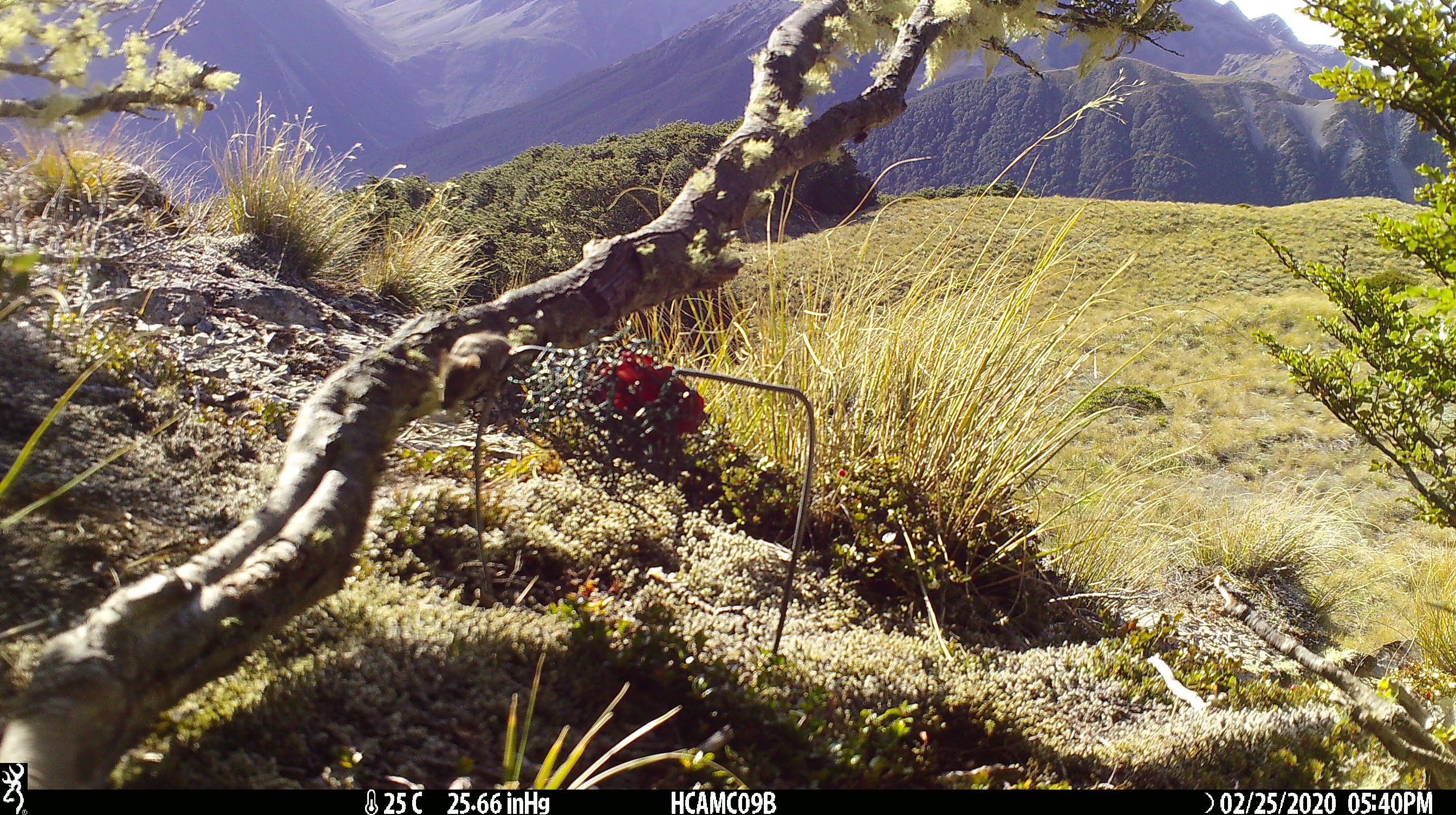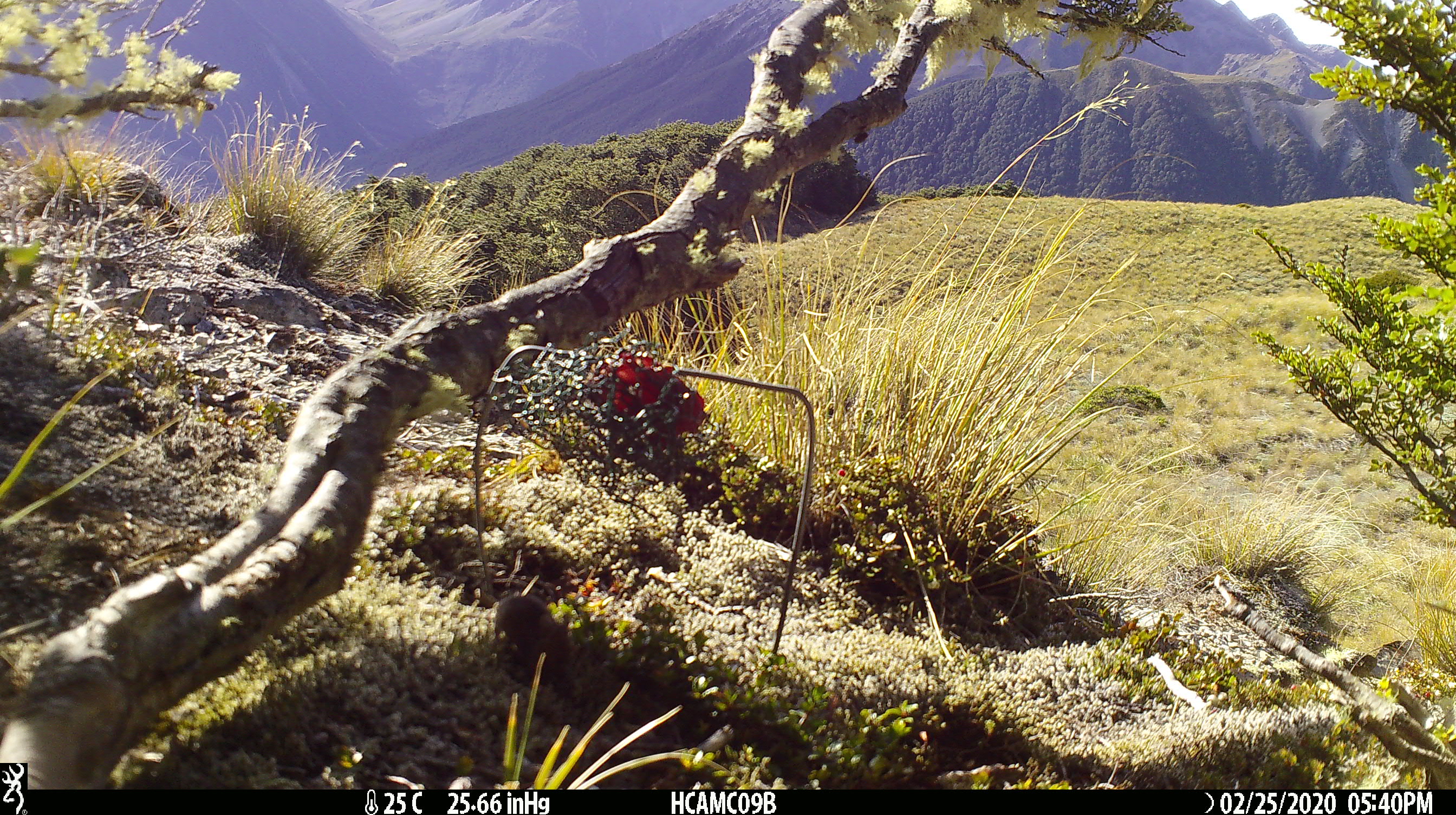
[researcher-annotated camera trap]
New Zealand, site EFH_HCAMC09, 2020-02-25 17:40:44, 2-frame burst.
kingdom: Animalia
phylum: Chordata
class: Mammalia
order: Rodentia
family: Muridae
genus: Mus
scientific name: Mus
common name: mouse